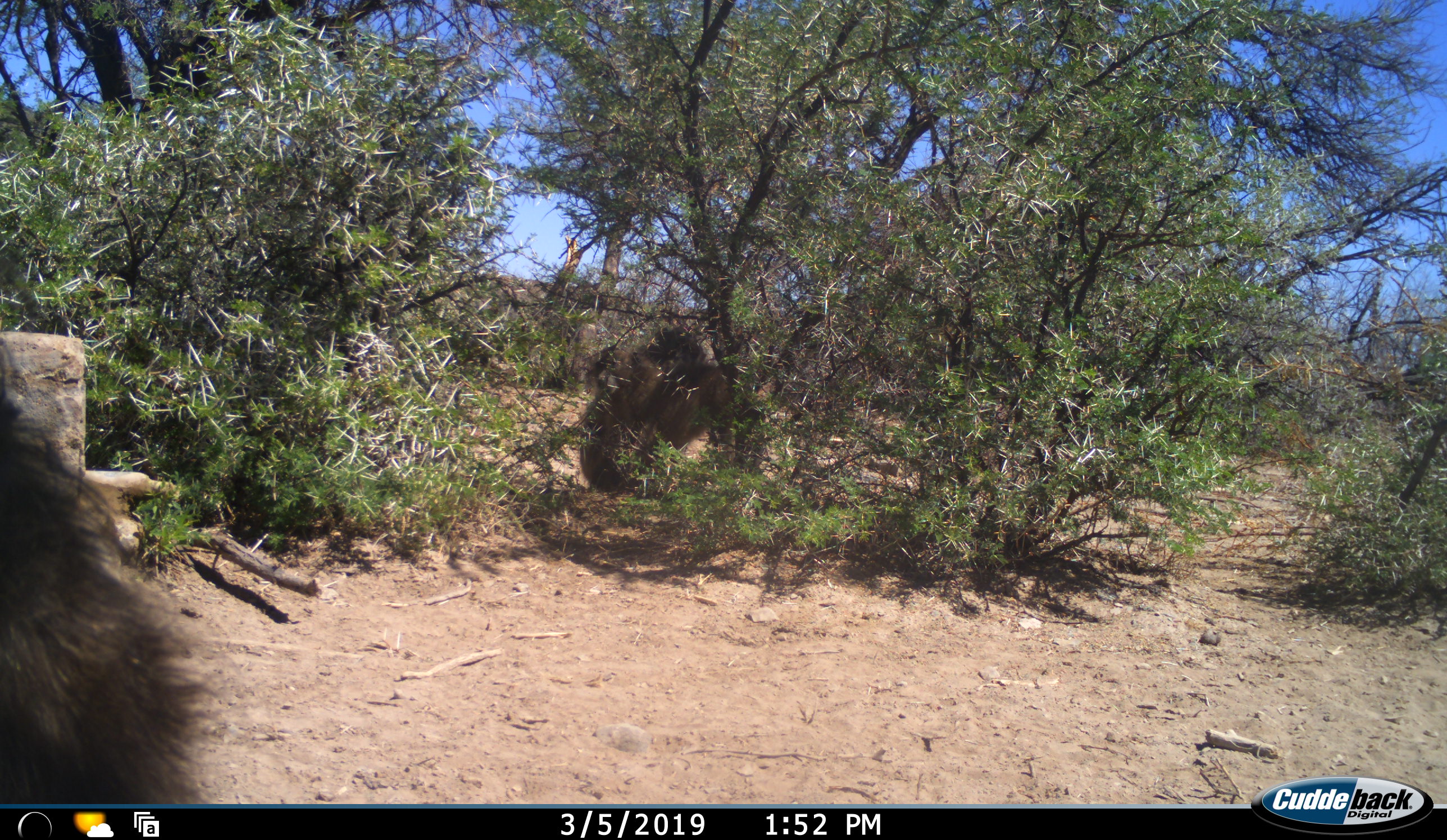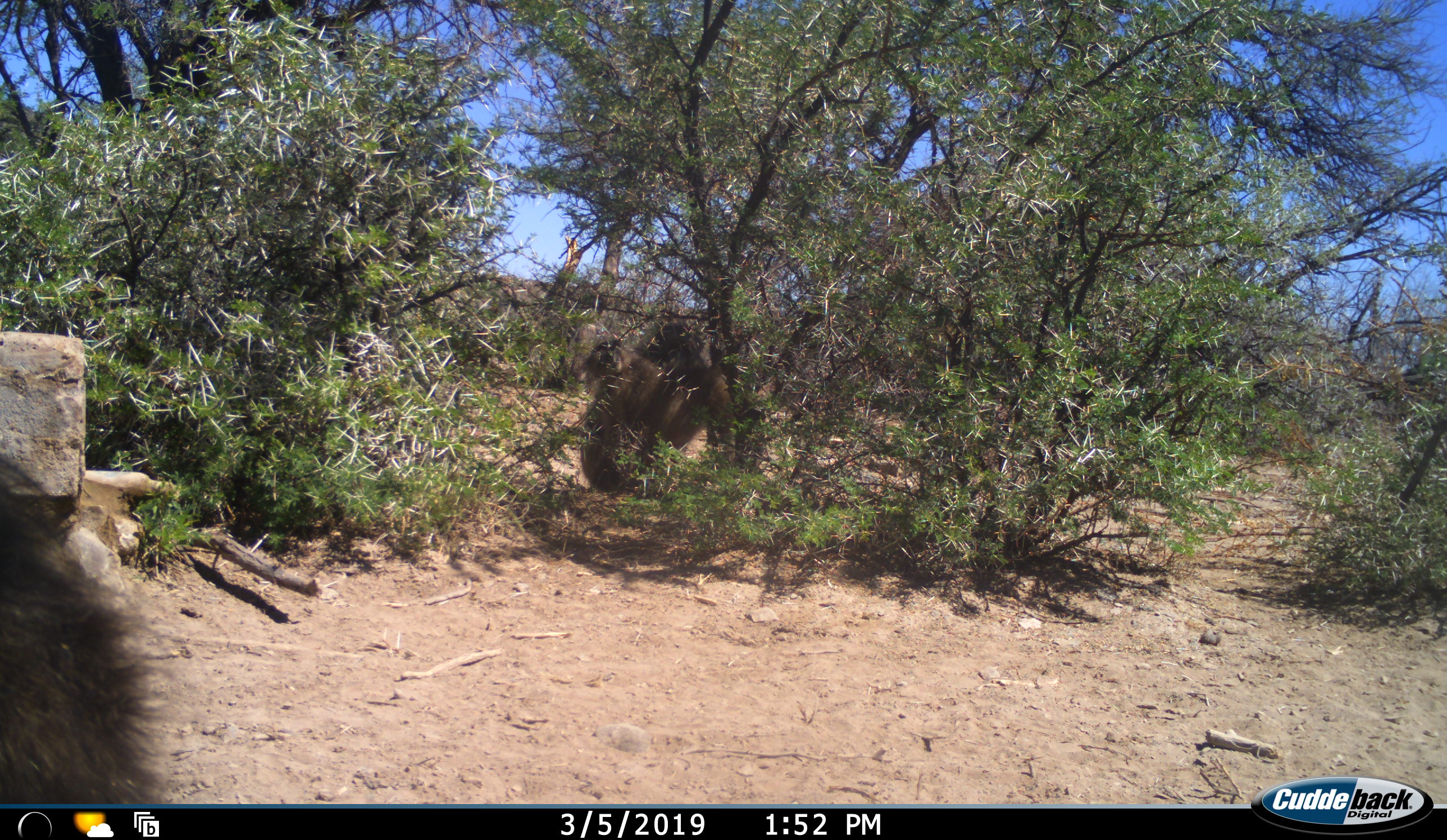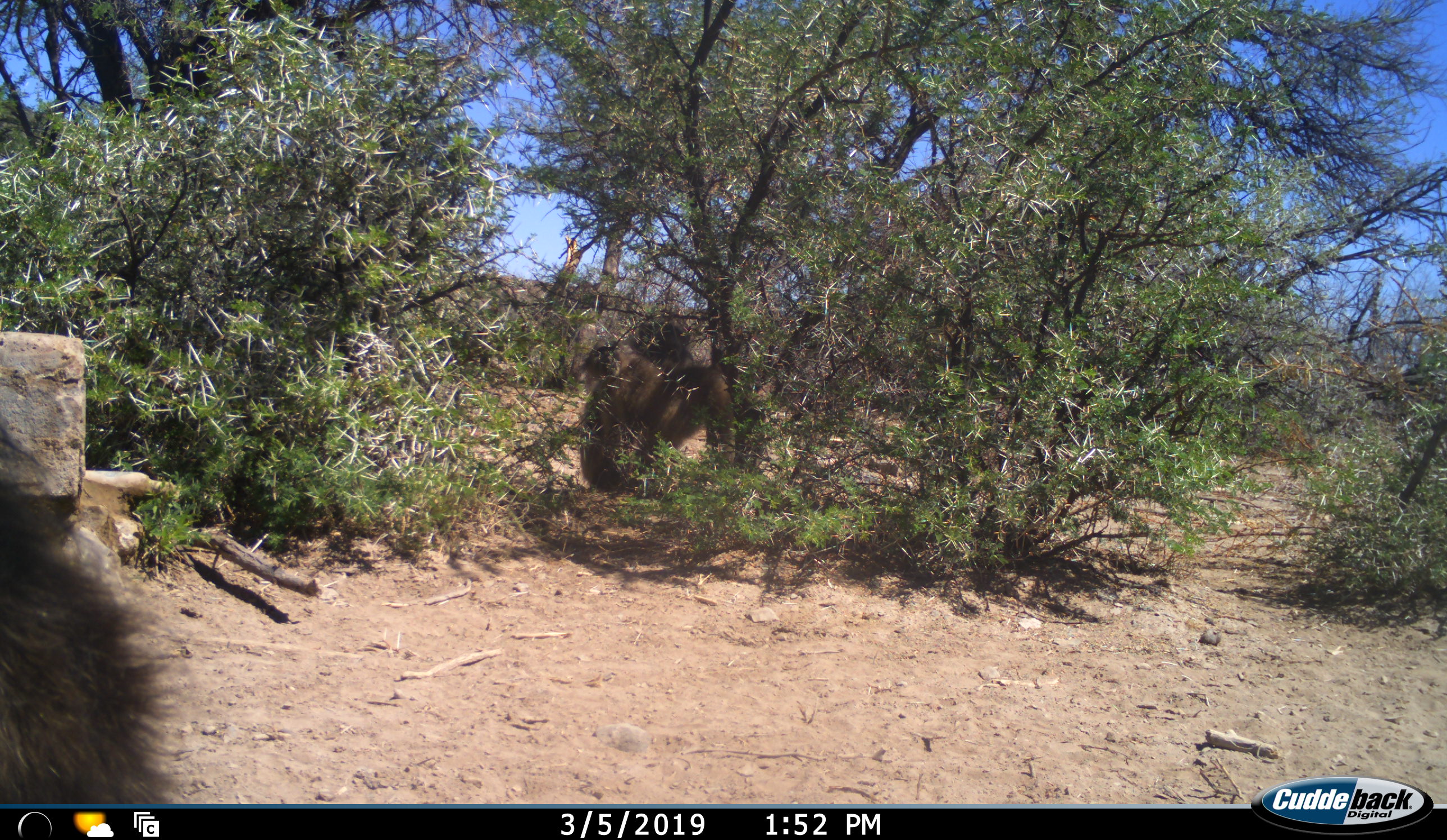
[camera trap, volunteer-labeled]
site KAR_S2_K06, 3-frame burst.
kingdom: Animalia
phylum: Chordata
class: Mammalia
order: Primates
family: Cercopithecidae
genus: Papio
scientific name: Papio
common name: baboon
Baboon (Papio), count 3. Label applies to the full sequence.